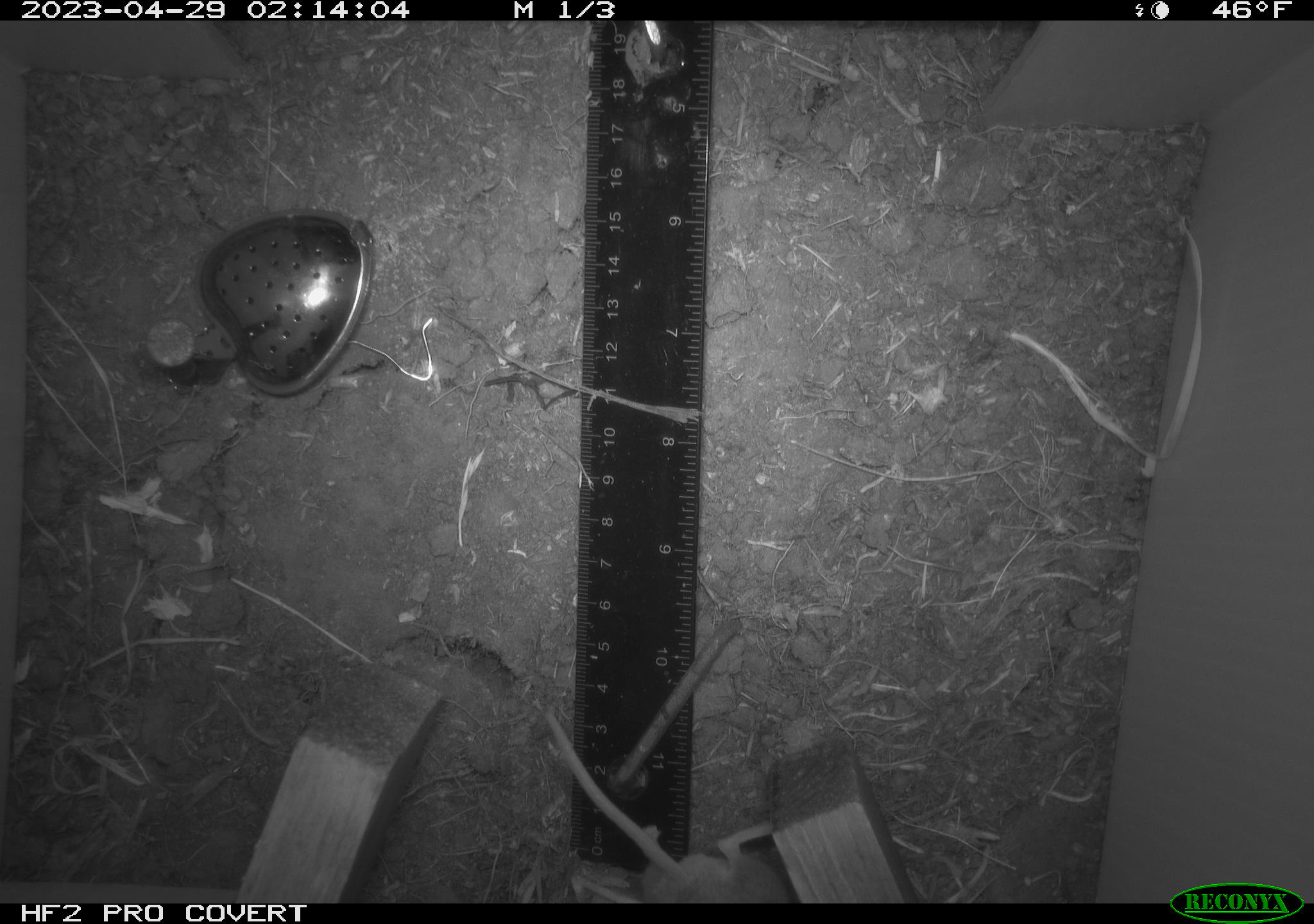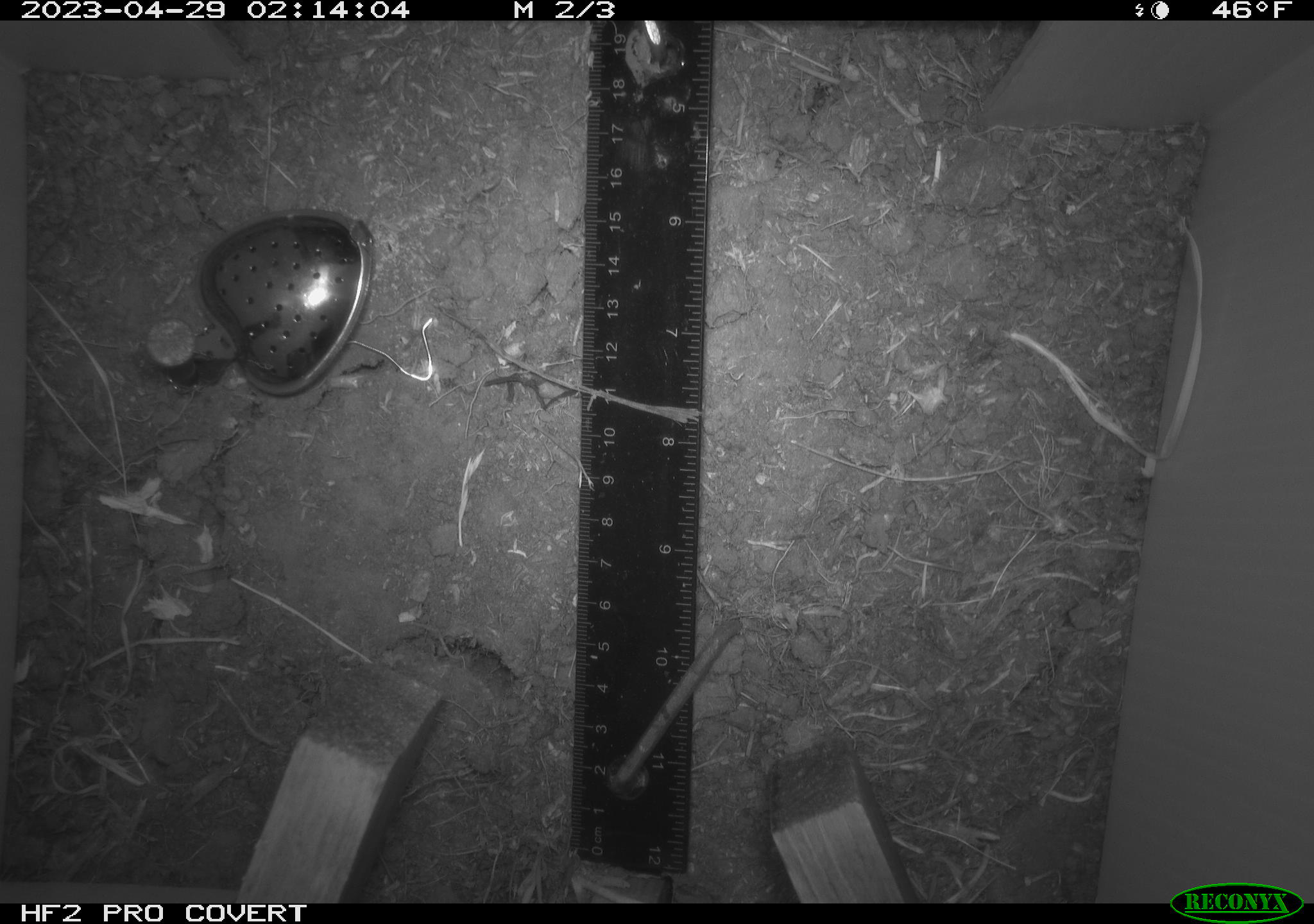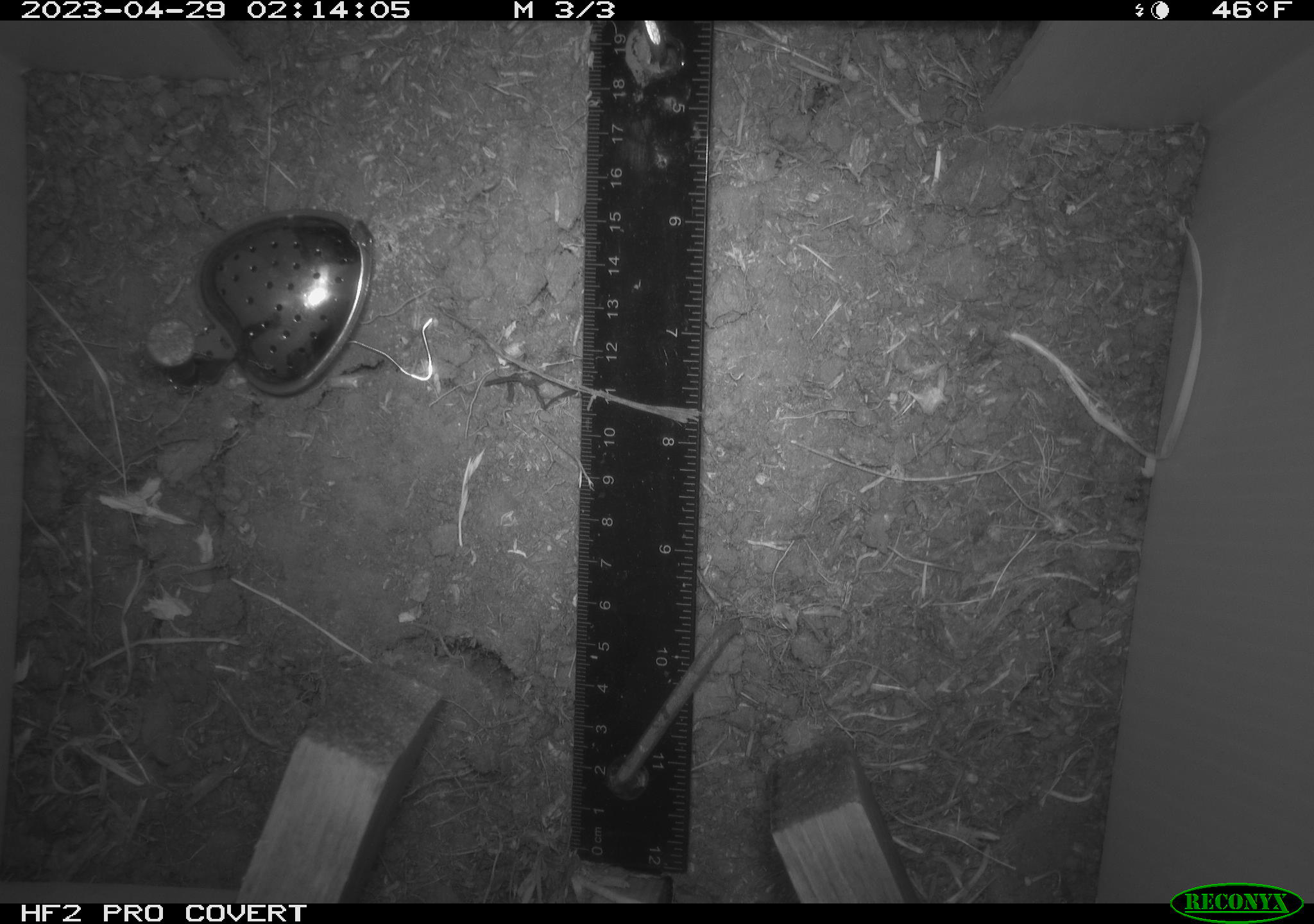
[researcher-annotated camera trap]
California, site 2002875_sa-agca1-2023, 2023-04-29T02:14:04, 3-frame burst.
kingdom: Animalia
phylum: Chordata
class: Mammalia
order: Rodentia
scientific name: Rodentia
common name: mouse species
Mouse species (Rodentia).